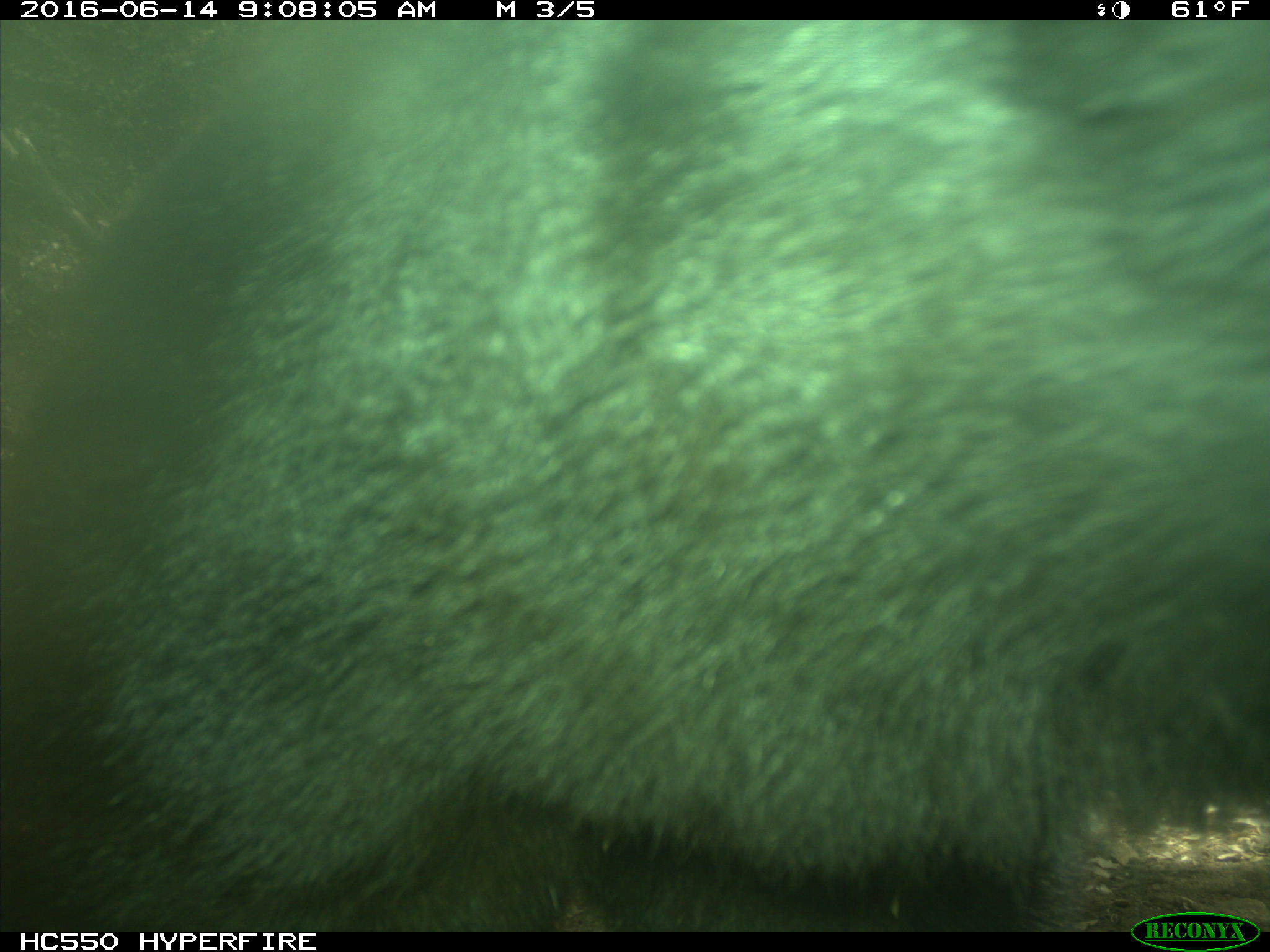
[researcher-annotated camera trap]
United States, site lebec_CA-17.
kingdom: Animalia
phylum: Chordata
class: Mammalia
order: Carnivora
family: Ursidae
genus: Ursus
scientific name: Ursus americanus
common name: american black bear